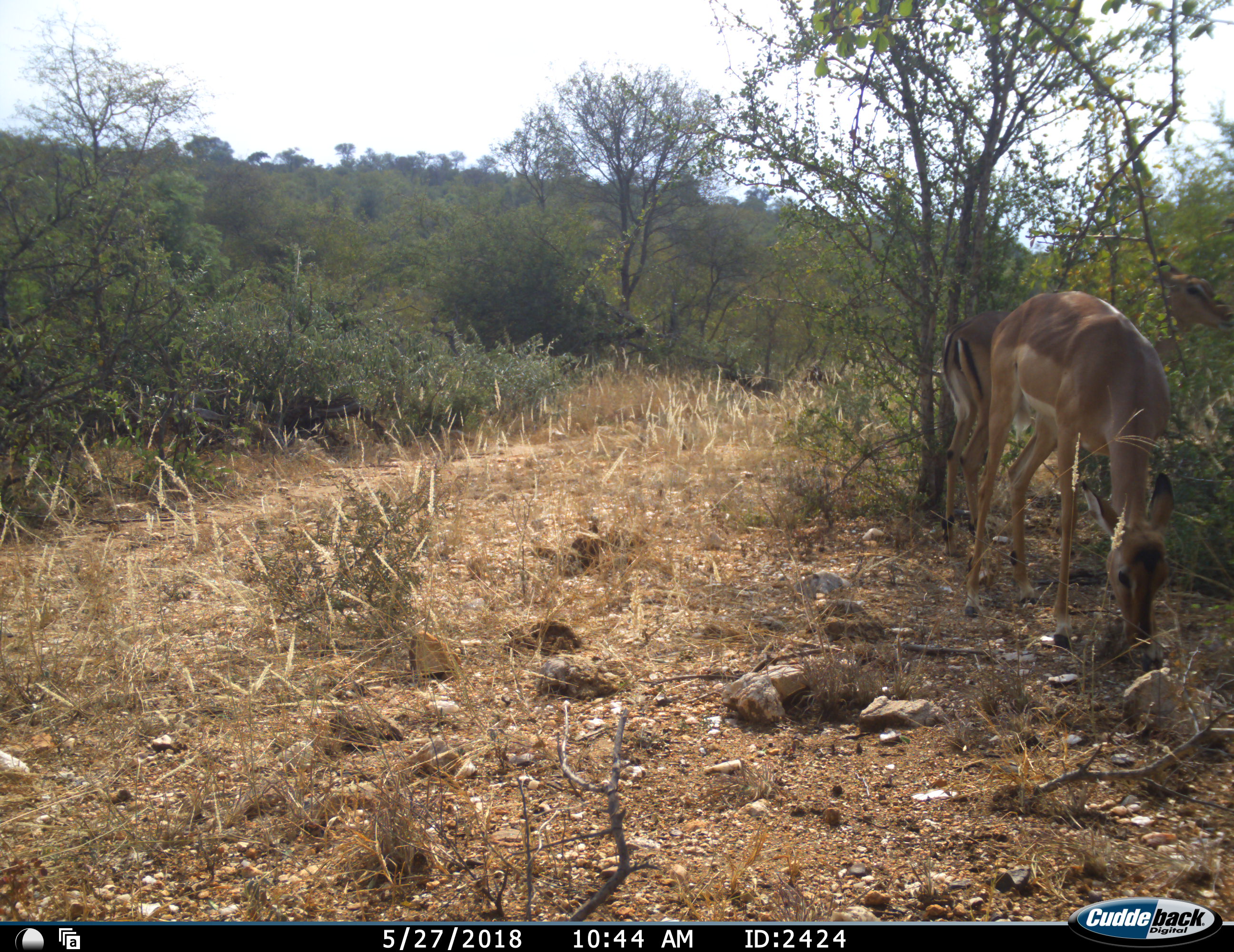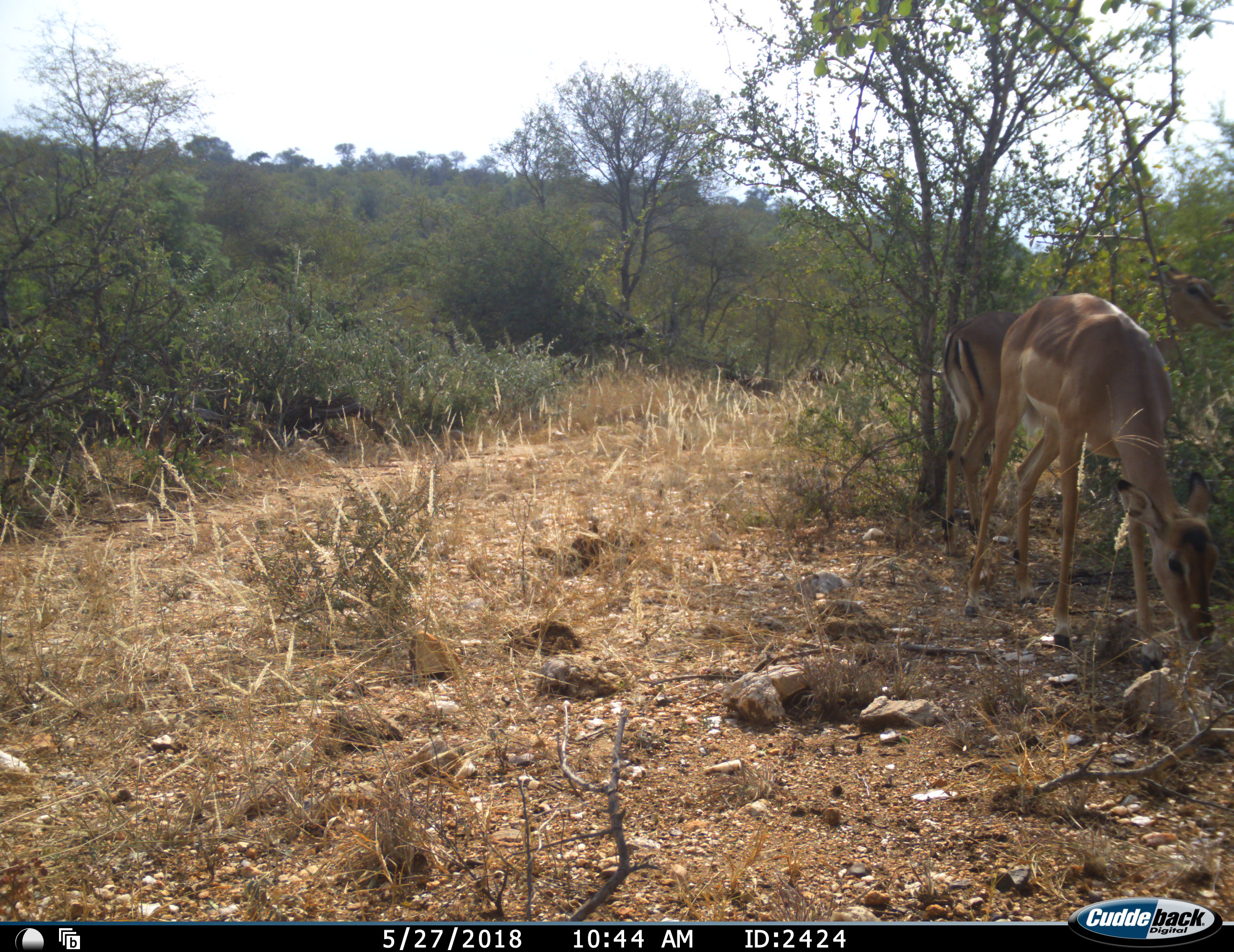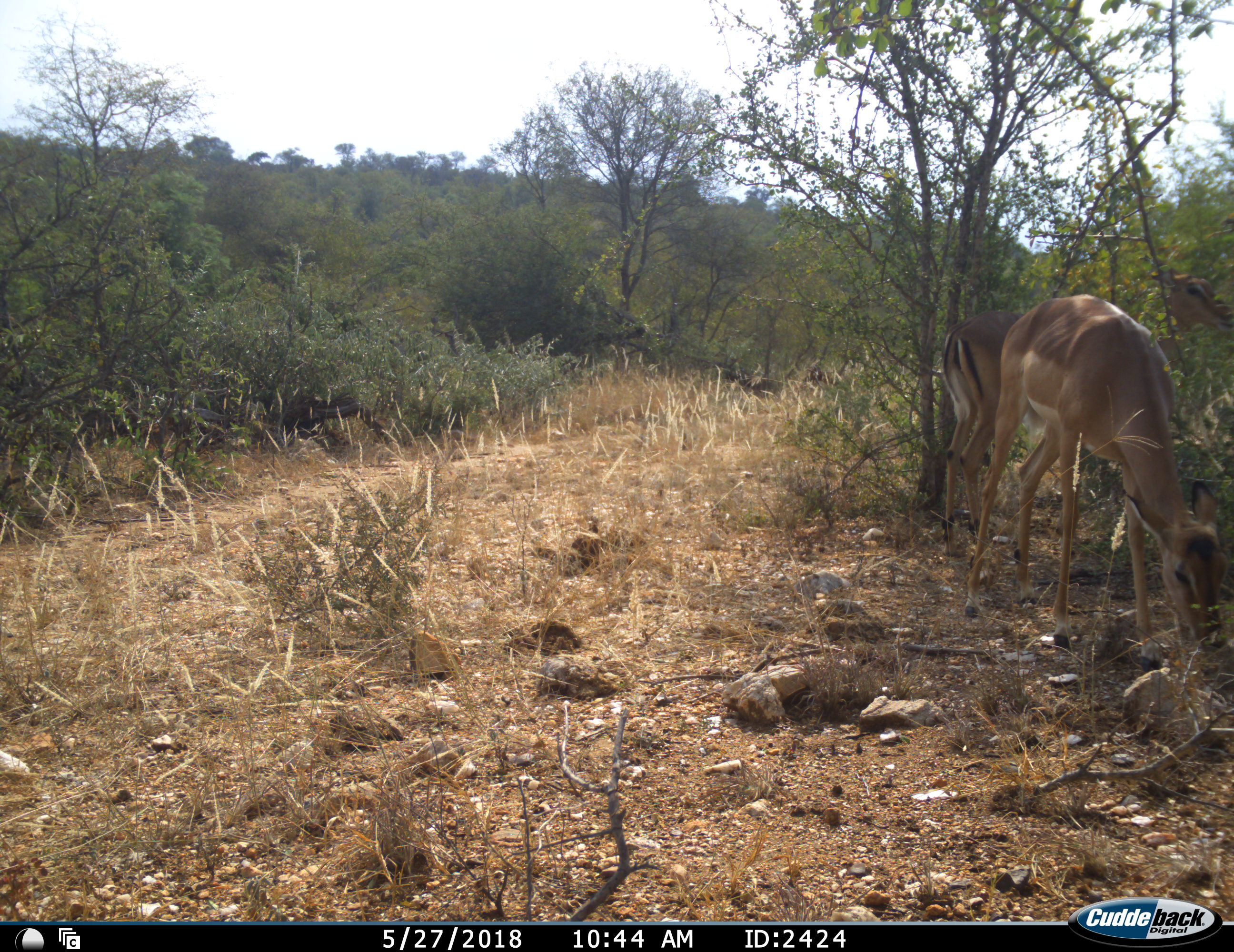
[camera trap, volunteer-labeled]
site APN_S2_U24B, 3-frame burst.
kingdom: Animalia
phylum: Chordata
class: Mammalia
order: Artiodactyla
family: Bovidae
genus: Aepyceros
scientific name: Aepyceros melampus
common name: impala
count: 2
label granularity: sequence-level